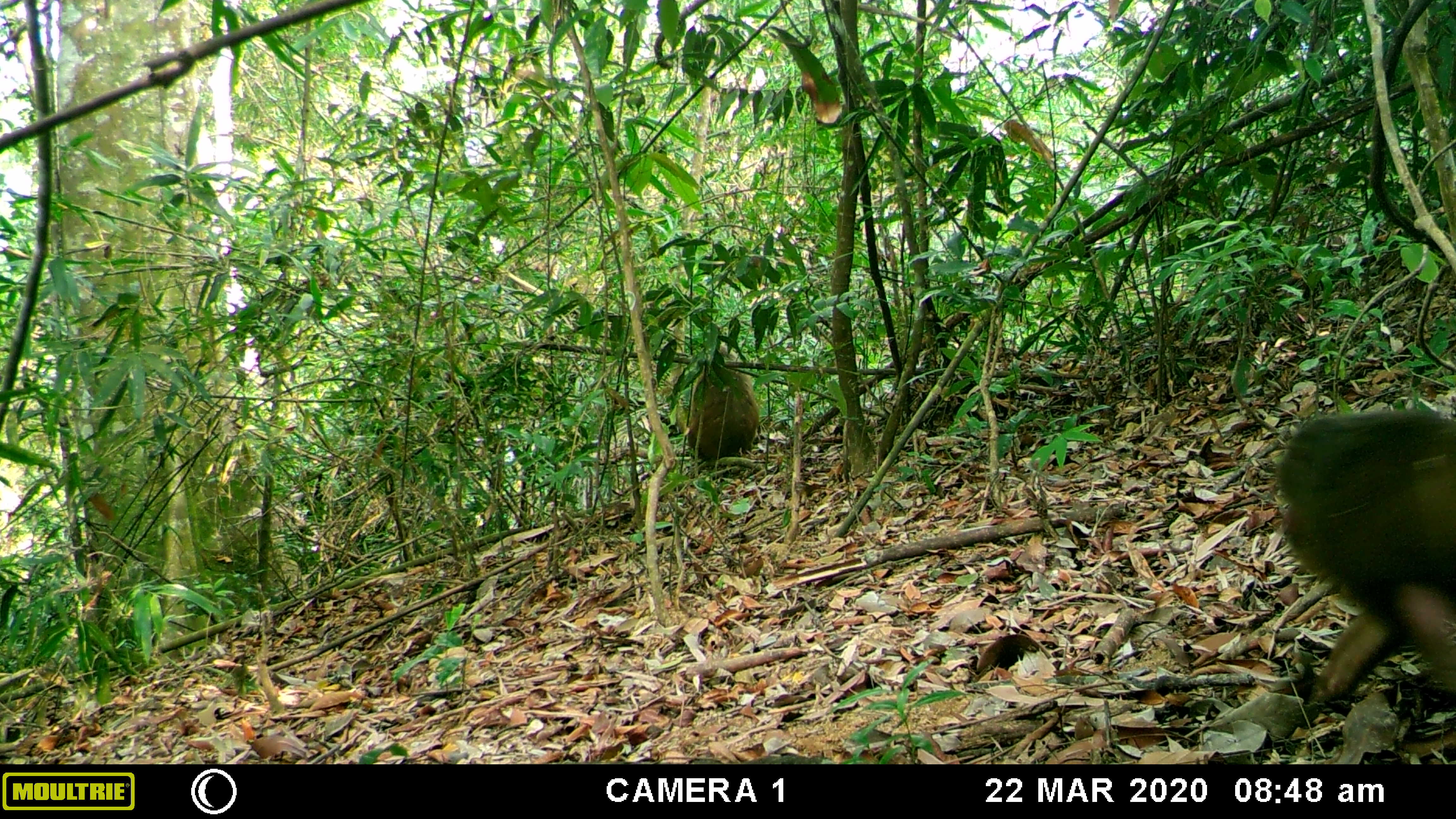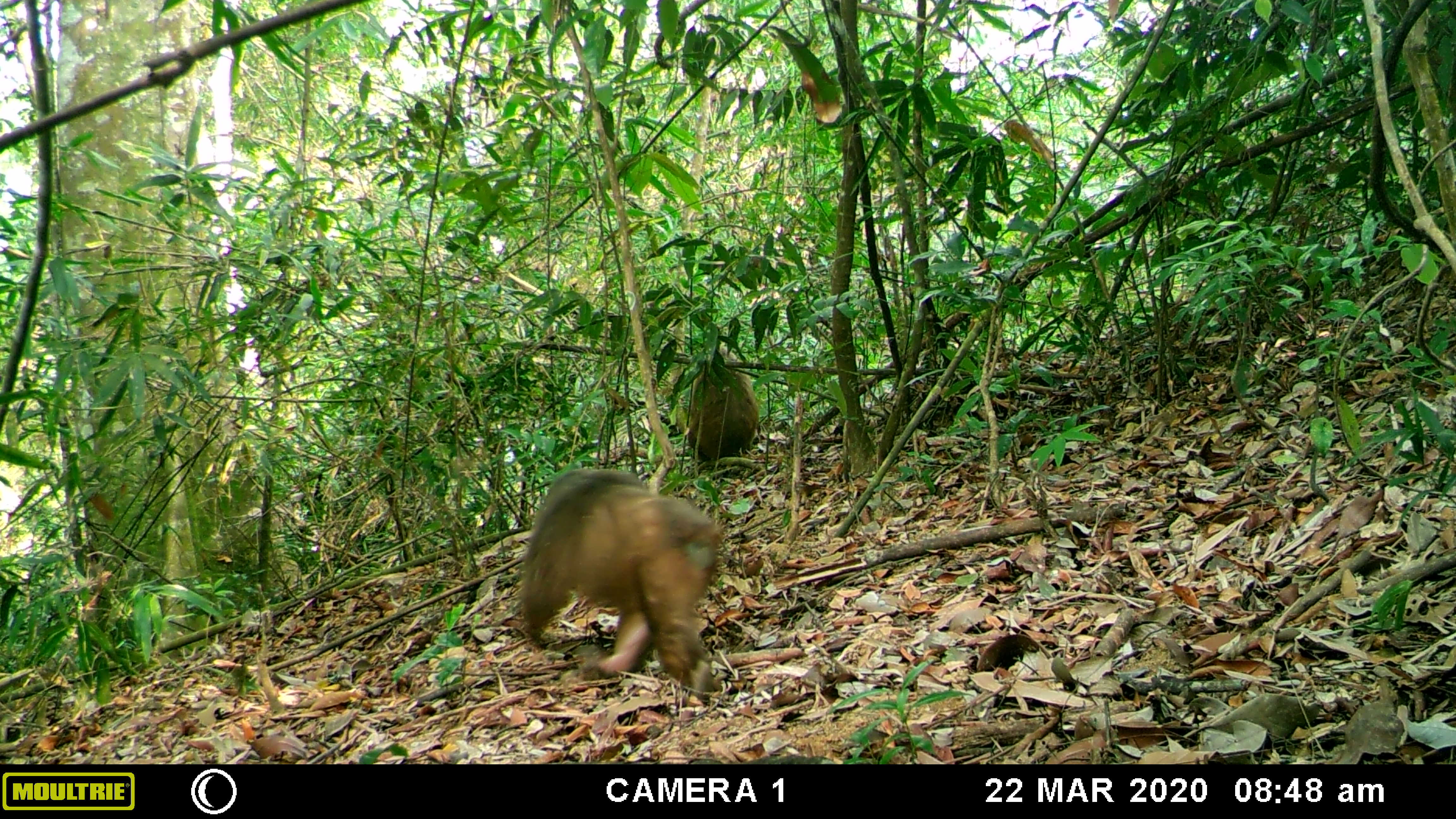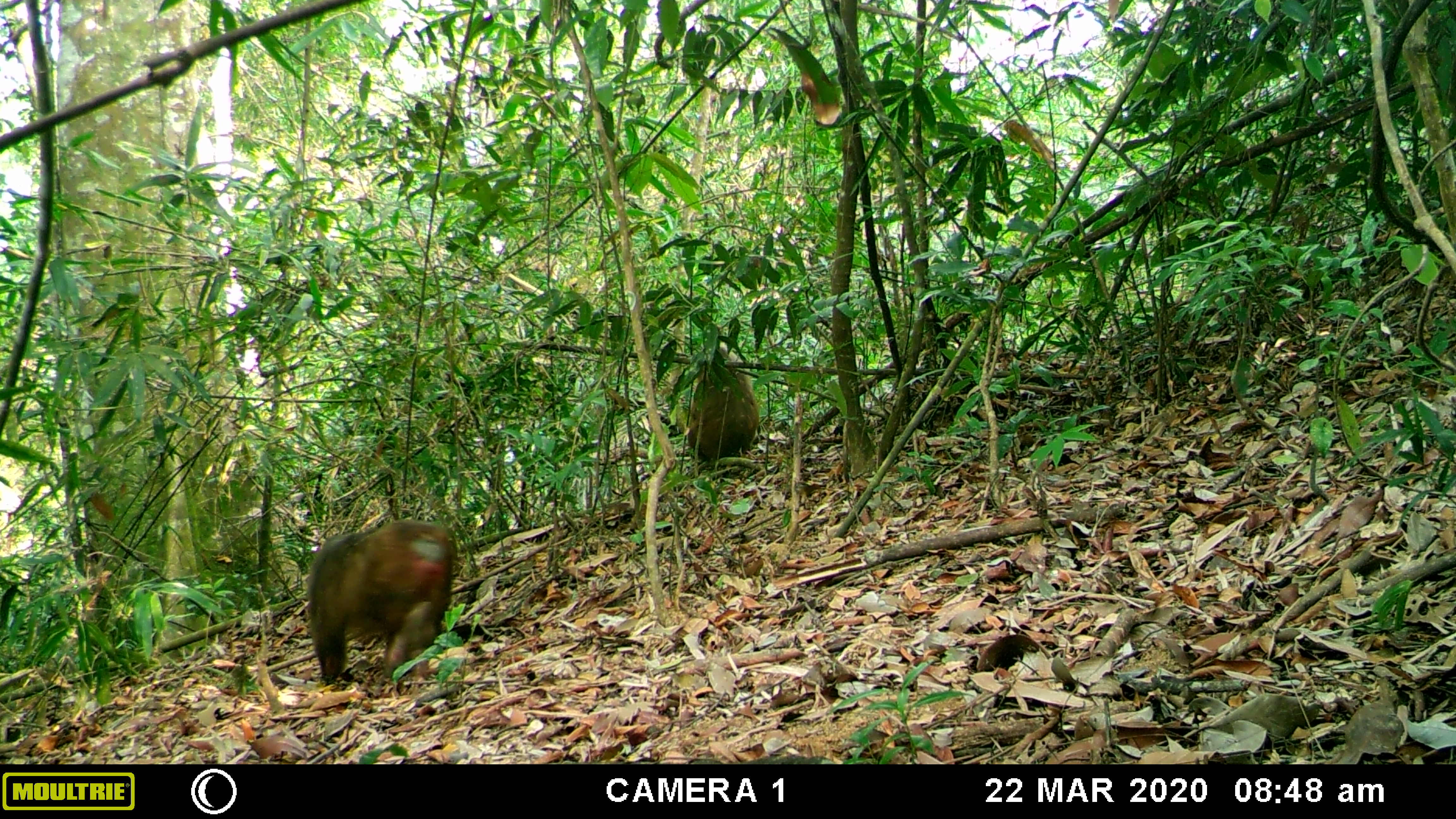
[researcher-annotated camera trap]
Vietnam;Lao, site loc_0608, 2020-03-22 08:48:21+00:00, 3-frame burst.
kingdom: Animalia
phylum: Chordata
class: Mammalia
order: Primates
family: Cercopithecidae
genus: Macaca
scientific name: Macaca arctoides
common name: stump-tailed macaque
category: stump tailed macaque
Stump tailed macaque (stump-tailed macaque) (Macaca arctoides). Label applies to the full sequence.